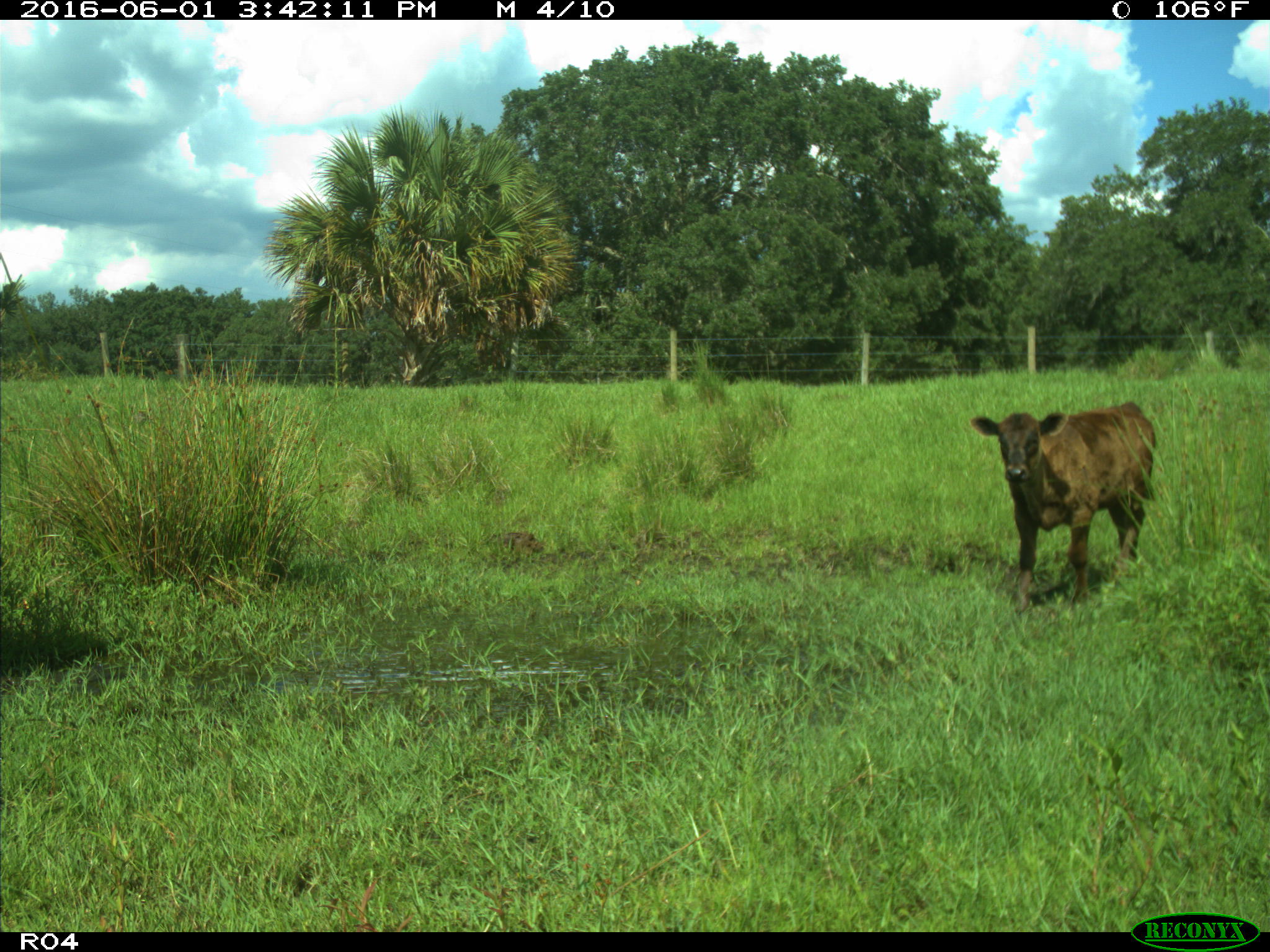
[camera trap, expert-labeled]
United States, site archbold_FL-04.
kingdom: Animalia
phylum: Chordata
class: Mammalia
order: Artiodactyla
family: Bovidae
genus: Bos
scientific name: Bos taurus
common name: domestic cow